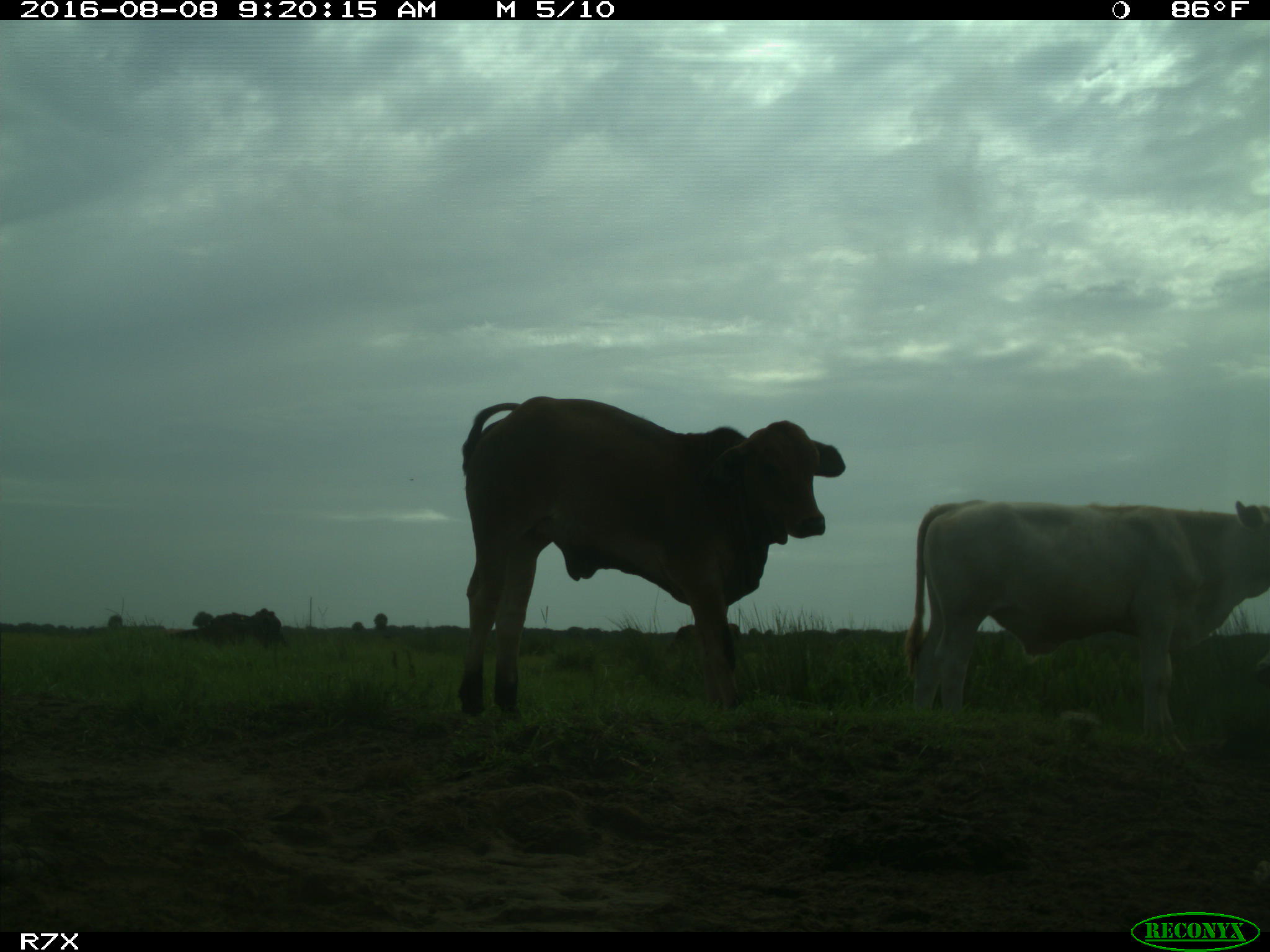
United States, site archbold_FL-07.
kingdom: Animalia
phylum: Chordata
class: Mammalia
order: Artiodactyla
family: Bovidae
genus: Bos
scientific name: Bos taurus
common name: domestic cow